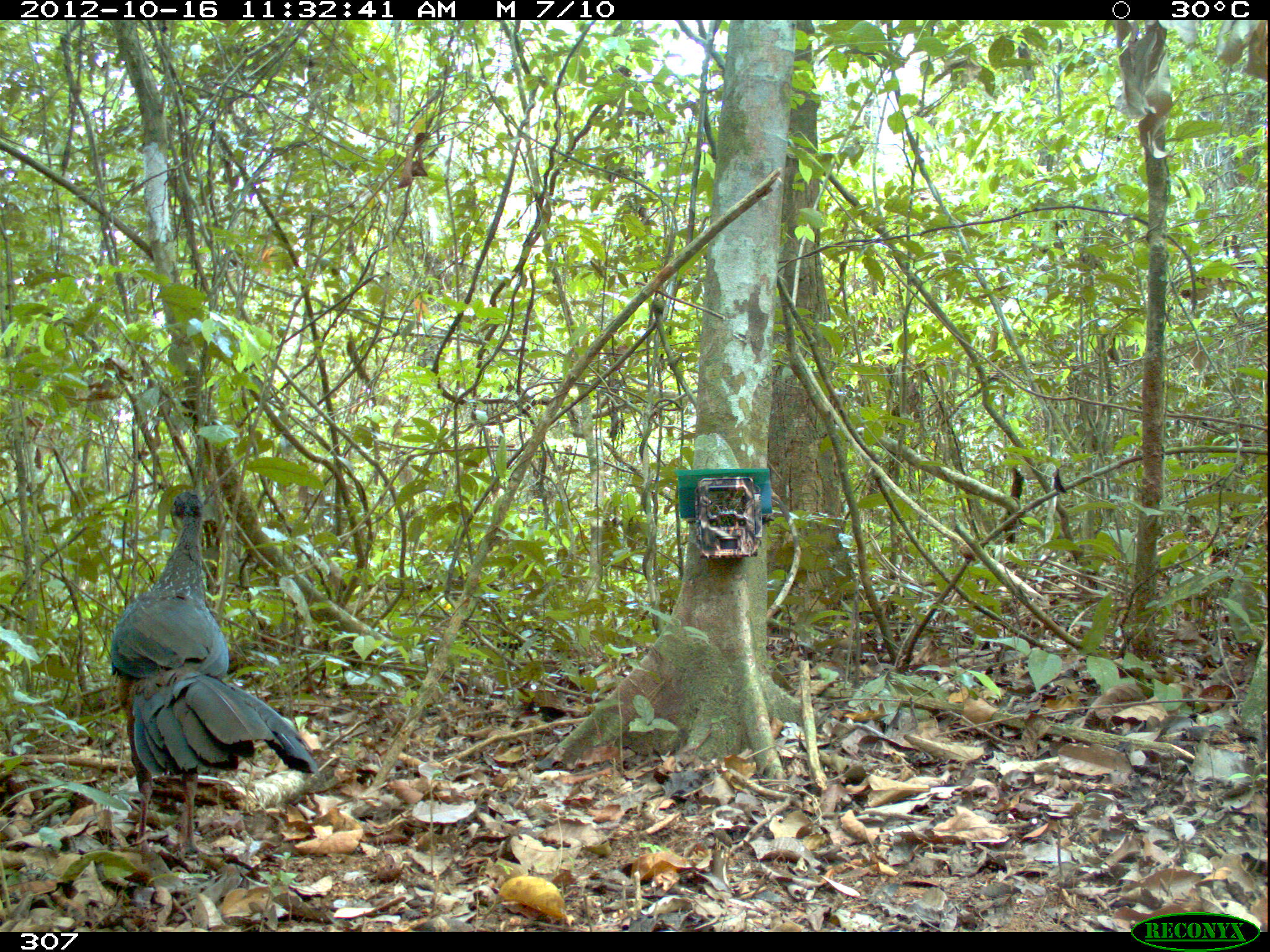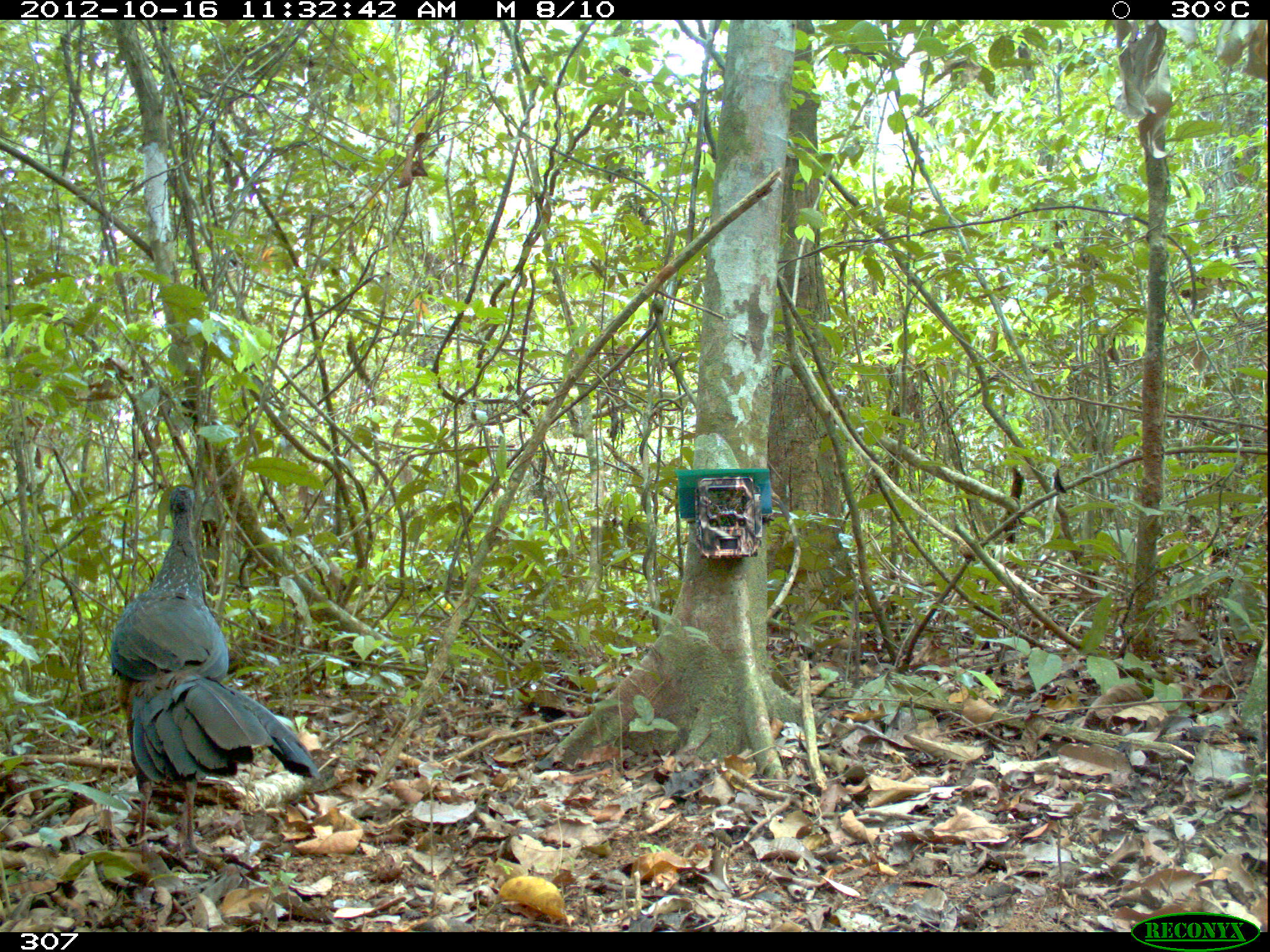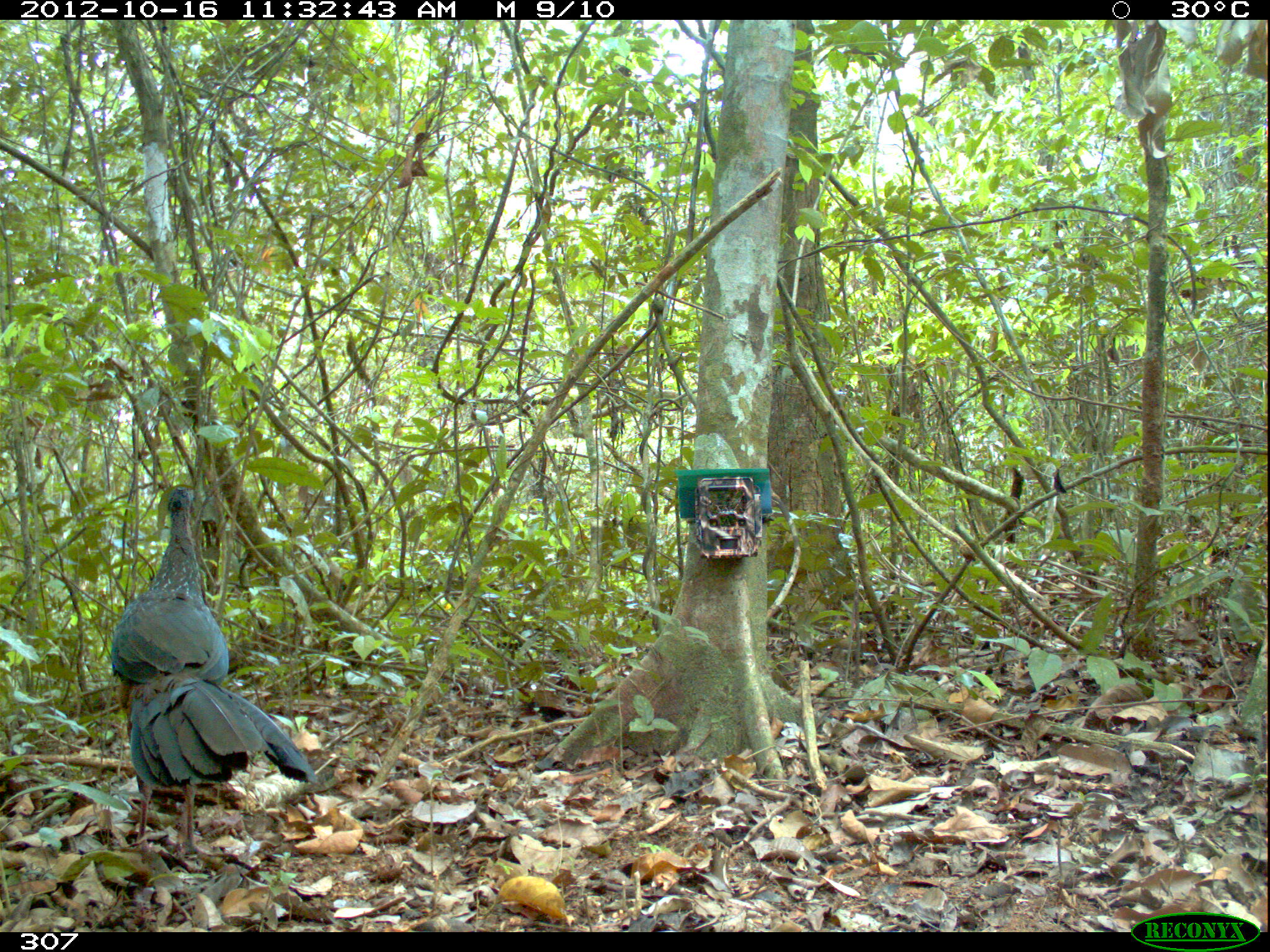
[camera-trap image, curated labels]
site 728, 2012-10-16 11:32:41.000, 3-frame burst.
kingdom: Animalia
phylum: Chordata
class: Aves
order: Galliformes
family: Cracidae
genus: Penelope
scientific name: Penelope jacquacu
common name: spix's guan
Penelope jacquacu (spix's guan).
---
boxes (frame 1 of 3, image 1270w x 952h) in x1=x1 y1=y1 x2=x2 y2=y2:
penelope jacquacu: x1=110 y1=491 x2=317 y2=855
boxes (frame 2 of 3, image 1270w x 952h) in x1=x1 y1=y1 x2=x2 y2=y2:
penelope jacquacu: x1=109 y1=485 x2=321 y2=860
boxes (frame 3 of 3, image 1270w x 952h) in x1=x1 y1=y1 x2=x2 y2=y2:
penelope jacquacu: x1=112 y1=486 x2=319 y2=859